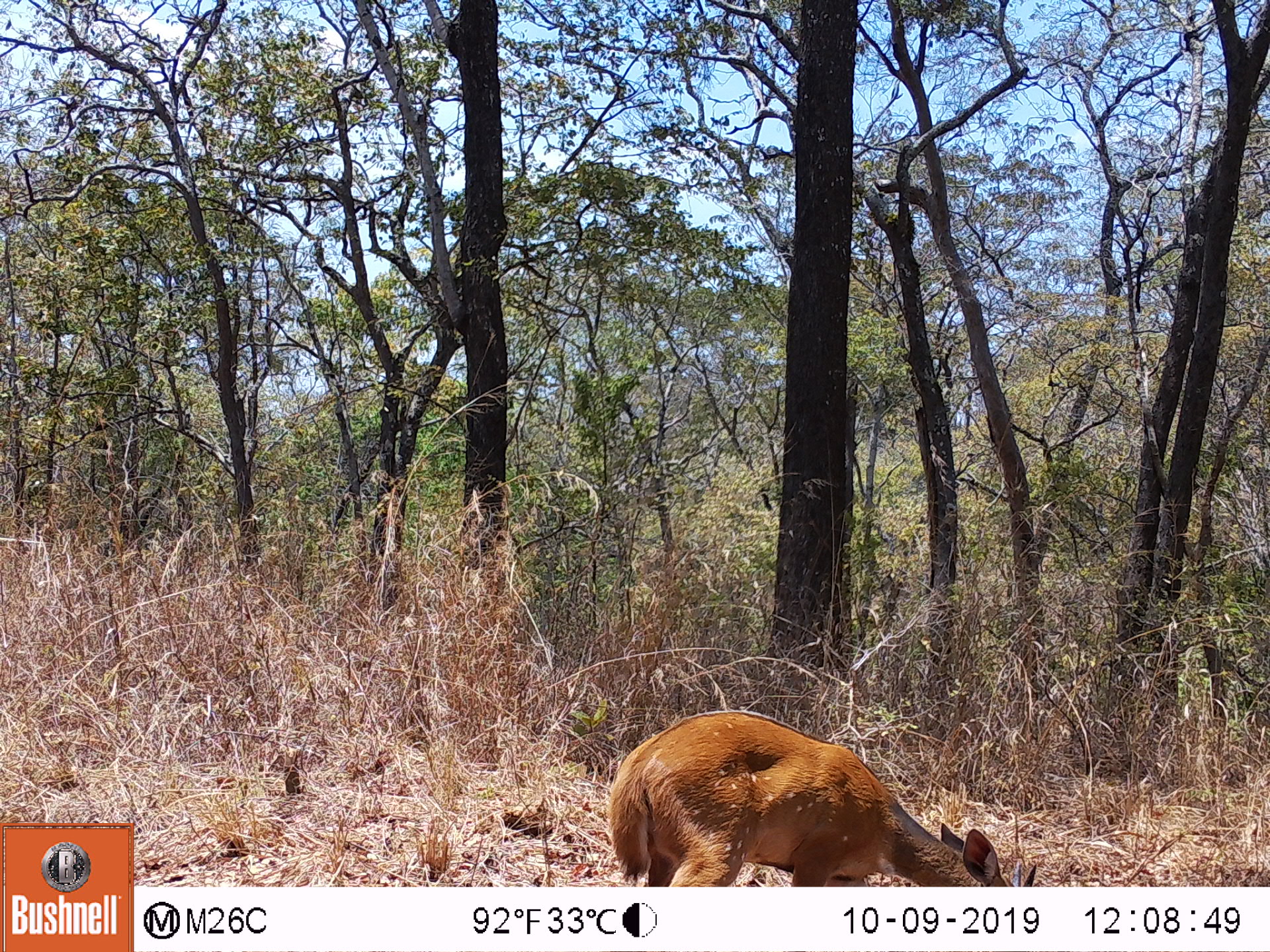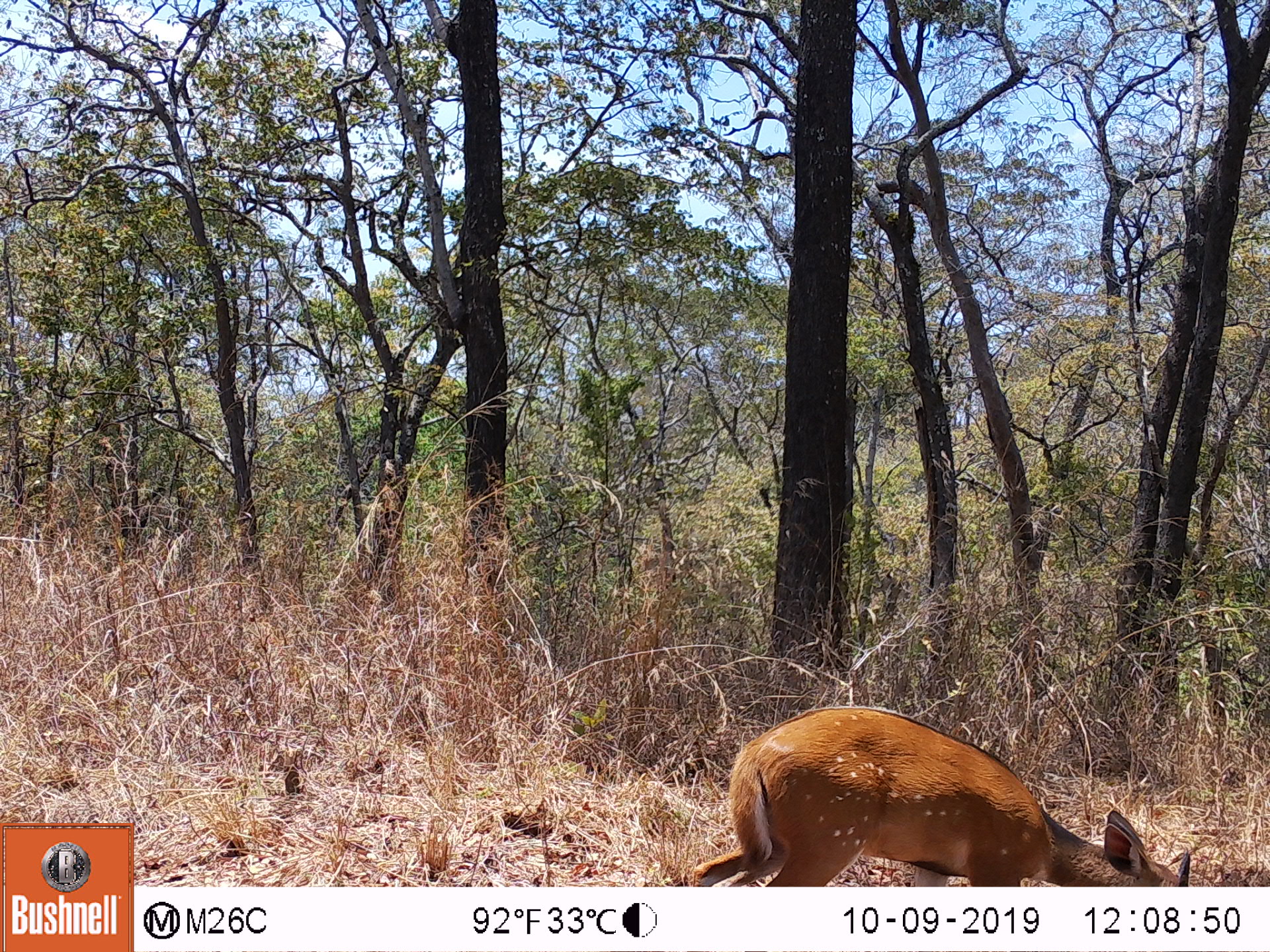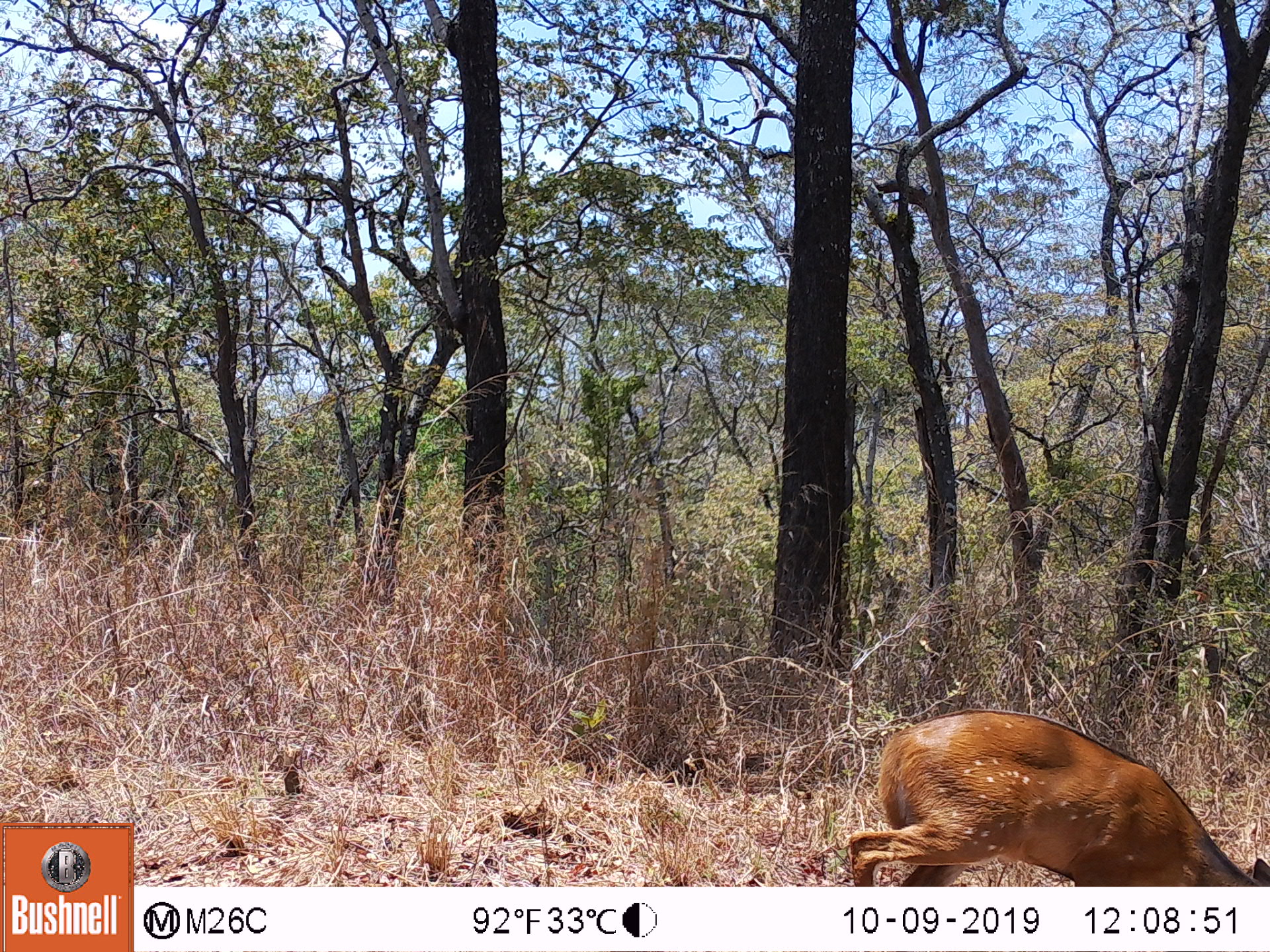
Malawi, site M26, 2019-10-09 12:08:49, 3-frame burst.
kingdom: Animalia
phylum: Chordata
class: Mammalia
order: Artiodactyla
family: Bovidae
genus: Tragelaphus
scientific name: Tragelaphus sylvaticus sylvaticus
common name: cape bushbuck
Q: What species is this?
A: Cape bushbuck (Tragelaphus sylvaticus sylvaticus).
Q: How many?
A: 1.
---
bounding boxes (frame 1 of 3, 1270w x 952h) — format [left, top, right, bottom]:
cape bushbuck: [601, 706, 1041, 885]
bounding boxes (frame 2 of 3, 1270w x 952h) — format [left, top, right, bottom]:
cape bushbuck: [687, 699, 1205, 885]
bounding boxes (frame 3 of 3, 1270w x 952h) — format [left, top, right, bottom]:
cape bushbuck: [845, 704, 1269, 885]